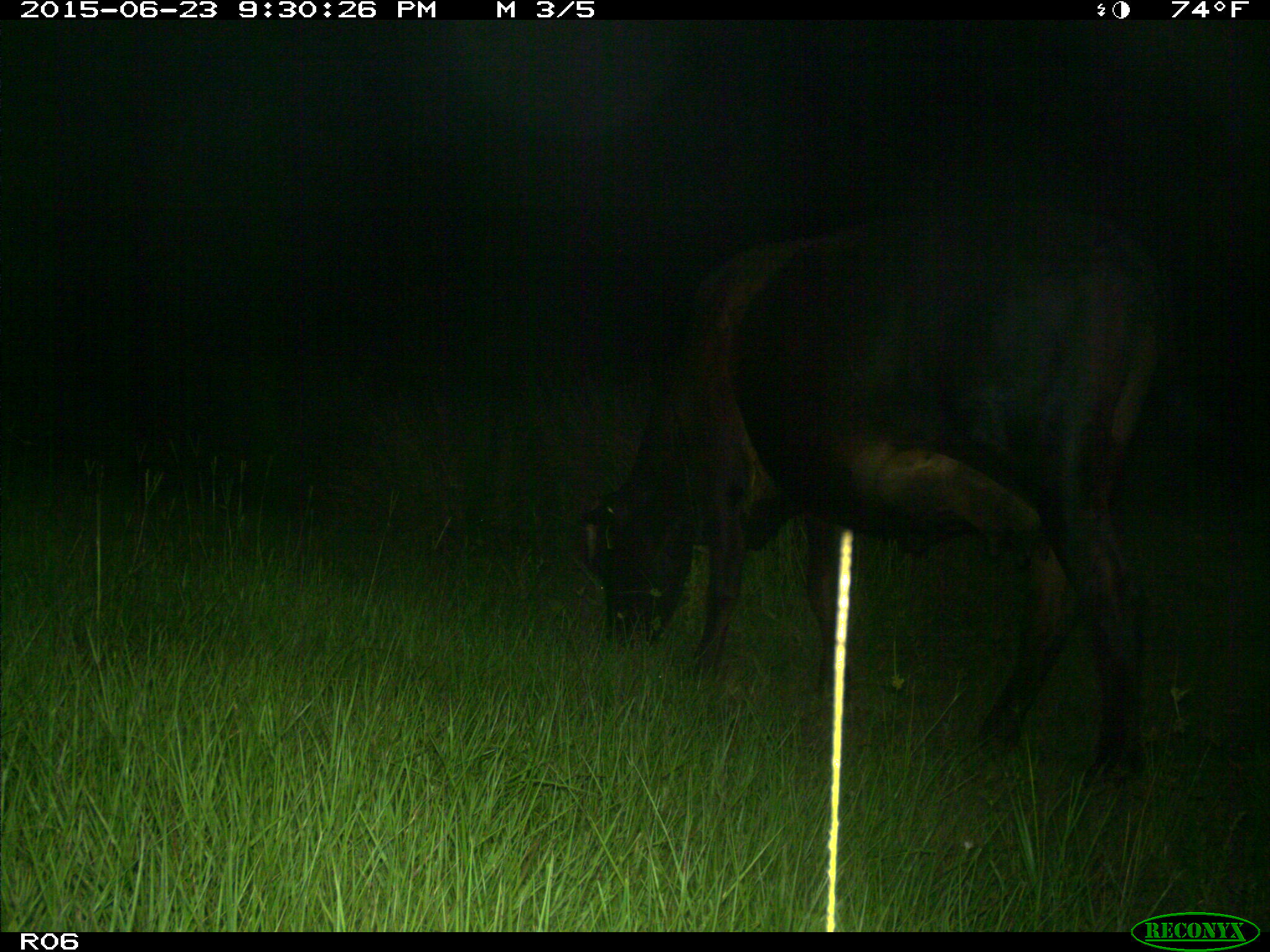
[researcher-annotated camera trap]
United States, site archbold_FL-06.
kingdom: Animalia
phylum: Chordata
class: Mammalia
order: Artiodactyla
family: Bovidae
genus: Bos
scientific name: Bos taurus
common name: domestic cow